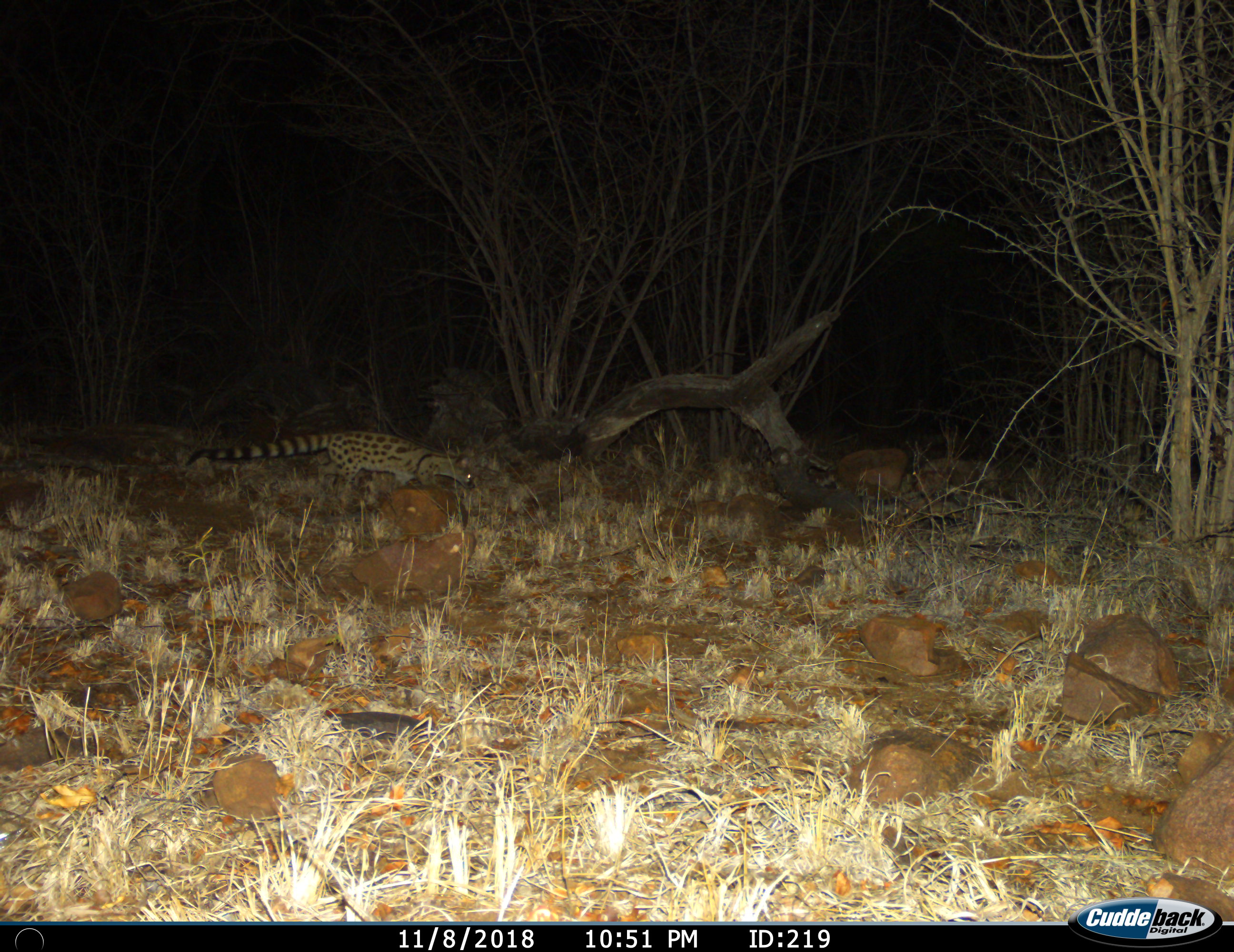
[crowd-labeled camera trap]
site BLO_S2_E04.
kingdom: Animalia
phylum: Chordata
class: Mammalia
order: Carnivora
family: Viverridae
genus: Genetta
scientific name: Genetta genetta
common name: small-spotted genet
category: genetcommonsmallspotted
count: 1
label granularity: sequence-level